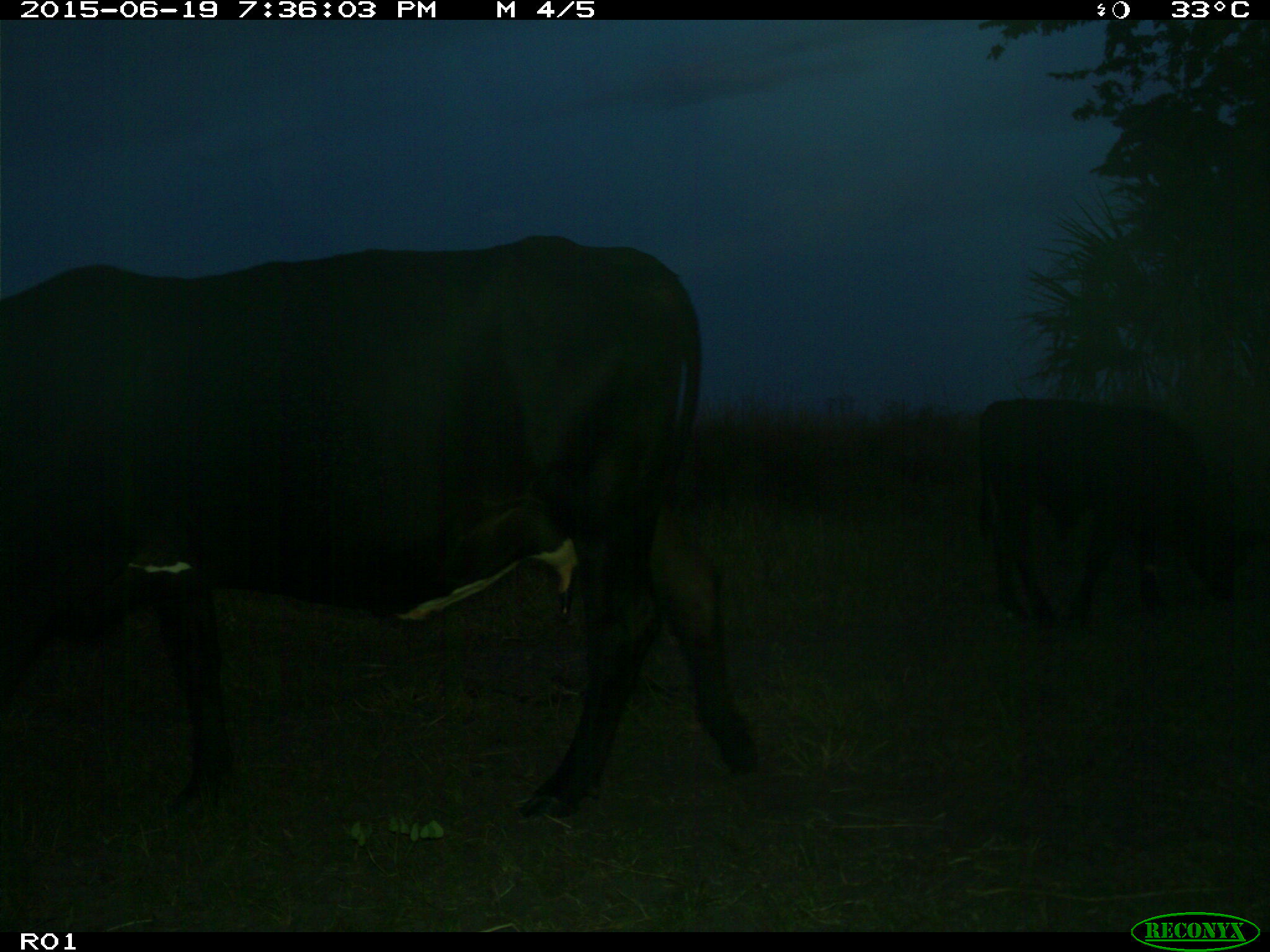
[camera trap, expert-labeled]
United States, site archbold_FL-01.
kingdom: Animalia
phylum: Chordata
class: Mammalia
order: Artiodactyla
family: Bovidae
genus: Bos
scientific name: Bos taurus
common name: domestic cow